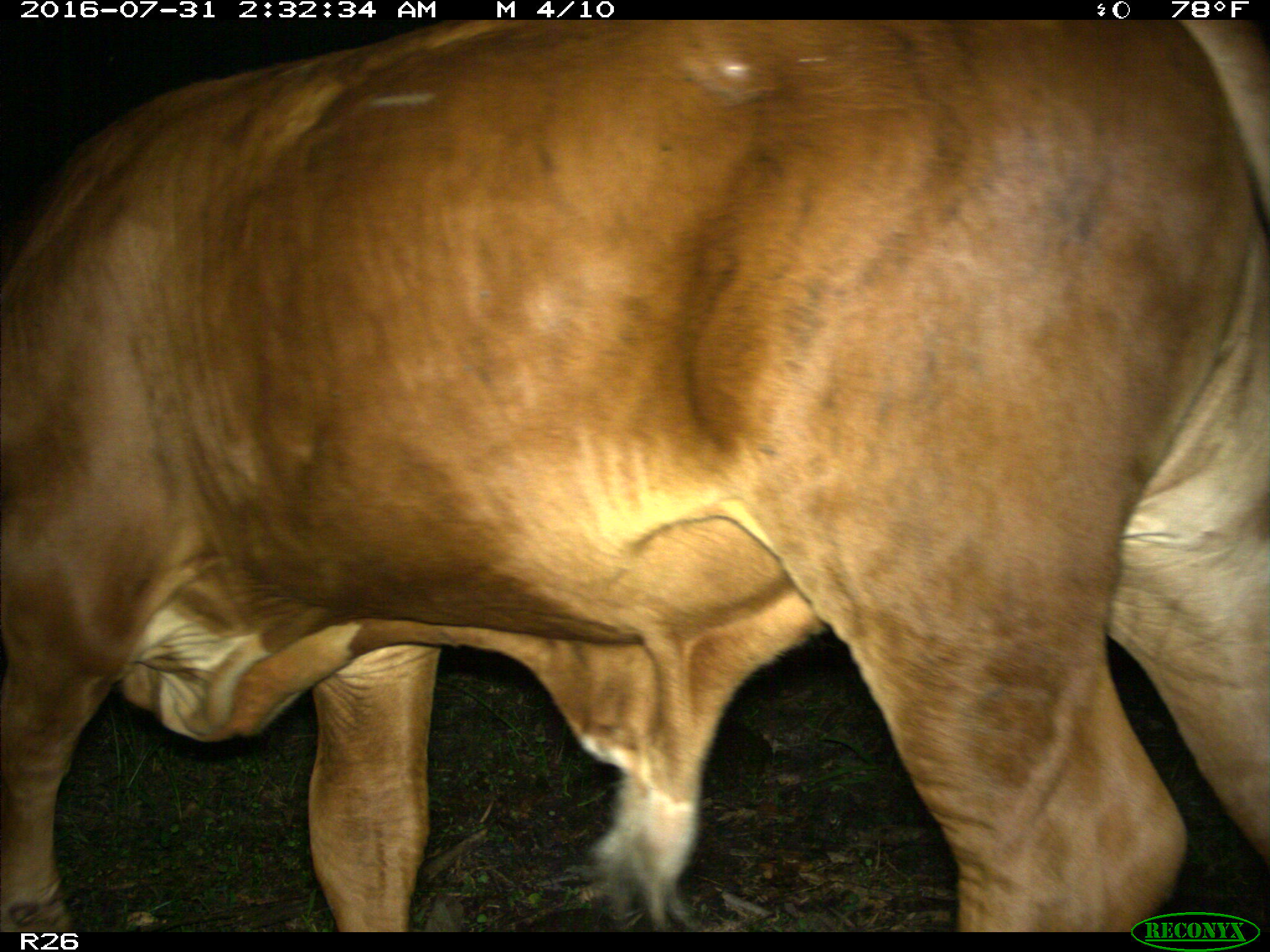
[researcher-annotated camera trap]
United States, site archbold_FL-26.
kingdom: Animalia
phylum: Chordata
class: Mammalia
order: Artiodactyla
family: Bovidae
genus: Bos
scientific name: Bos taurus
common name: domestic cow